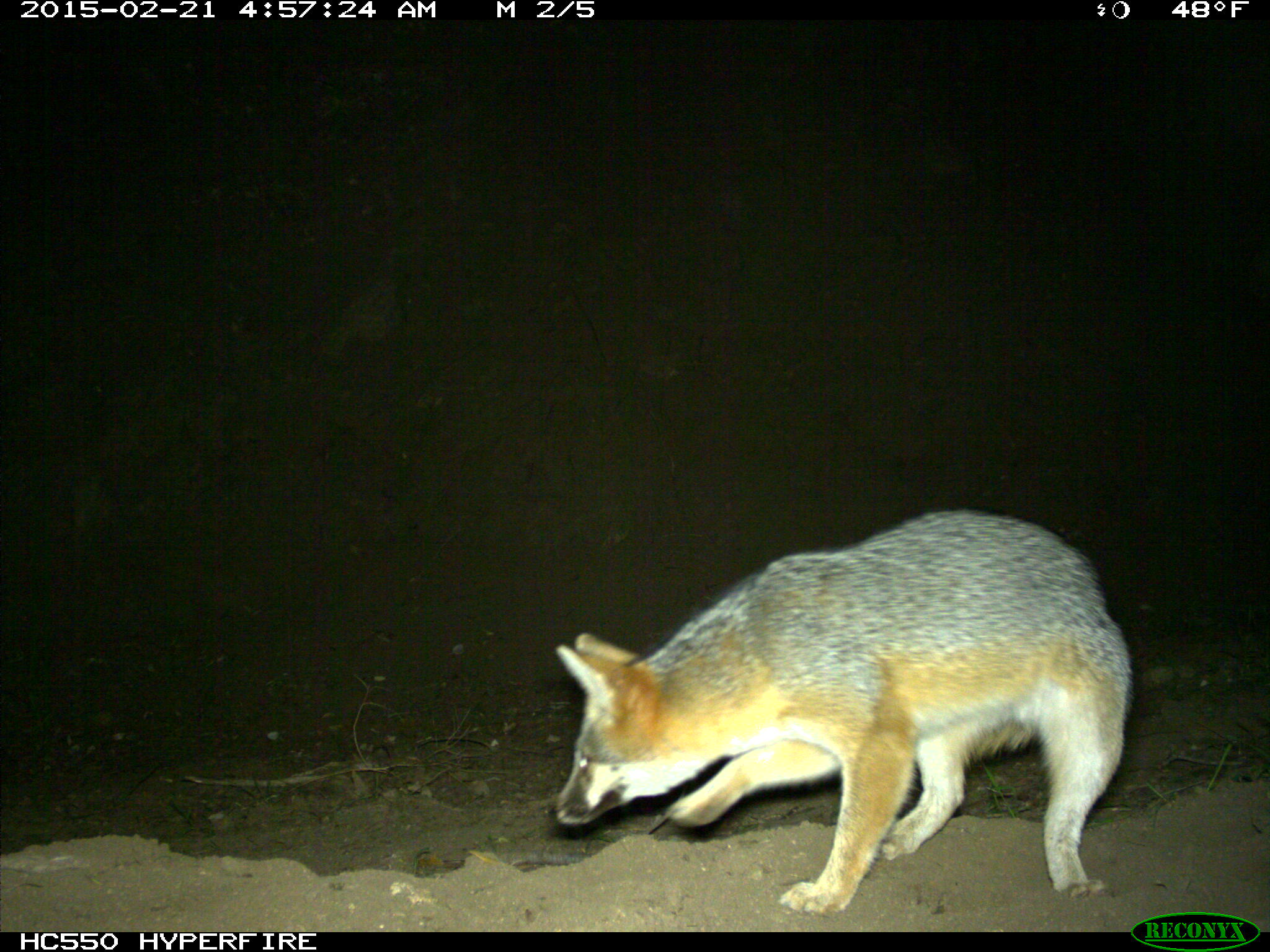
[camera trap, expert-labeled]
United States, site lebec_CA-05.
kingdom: Animalia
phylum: Chordata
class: Mammalia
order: Carnivora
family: Canidae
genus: Urocyon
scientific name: Urocyon cinereoargenteus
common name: gray fox